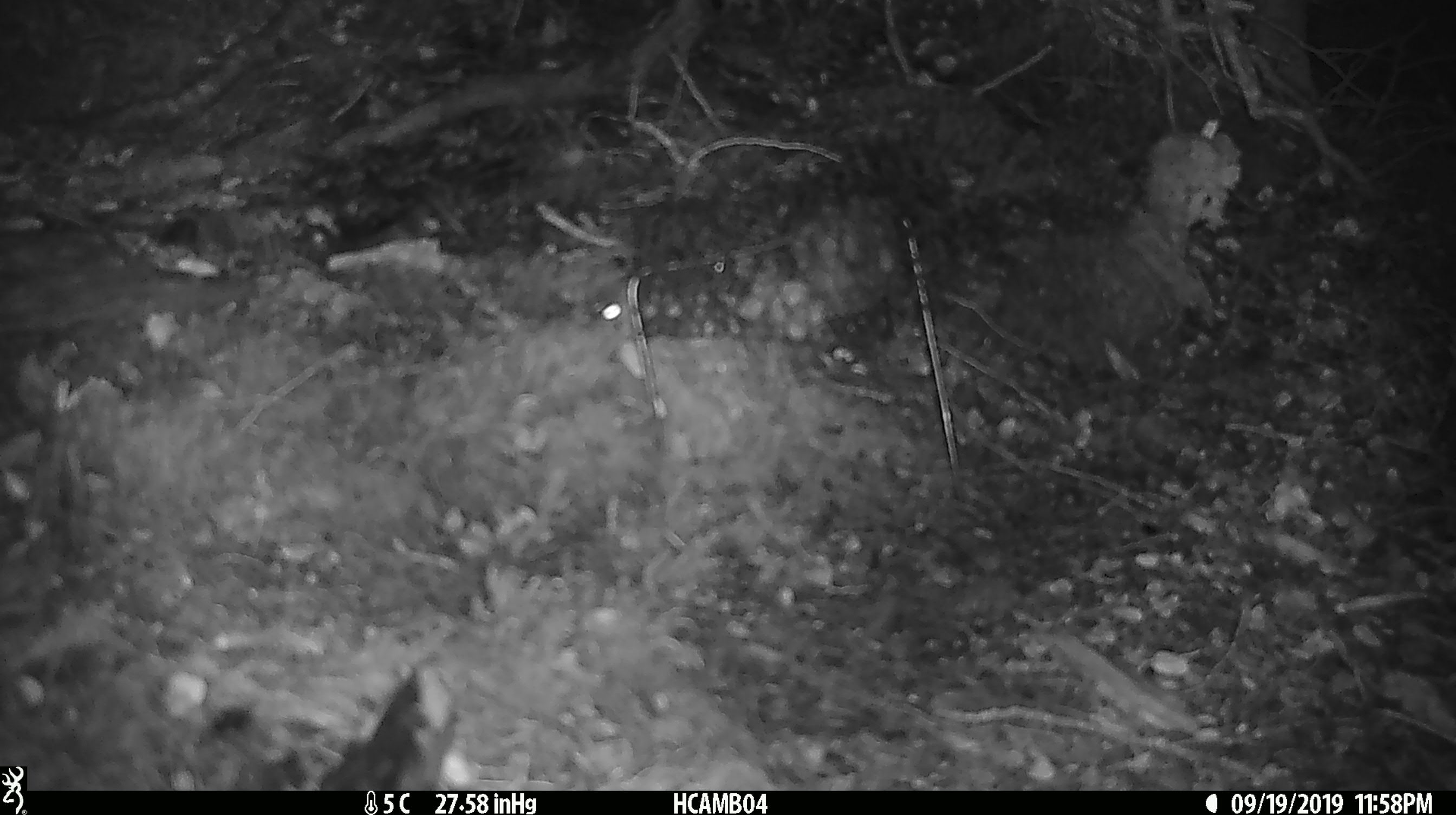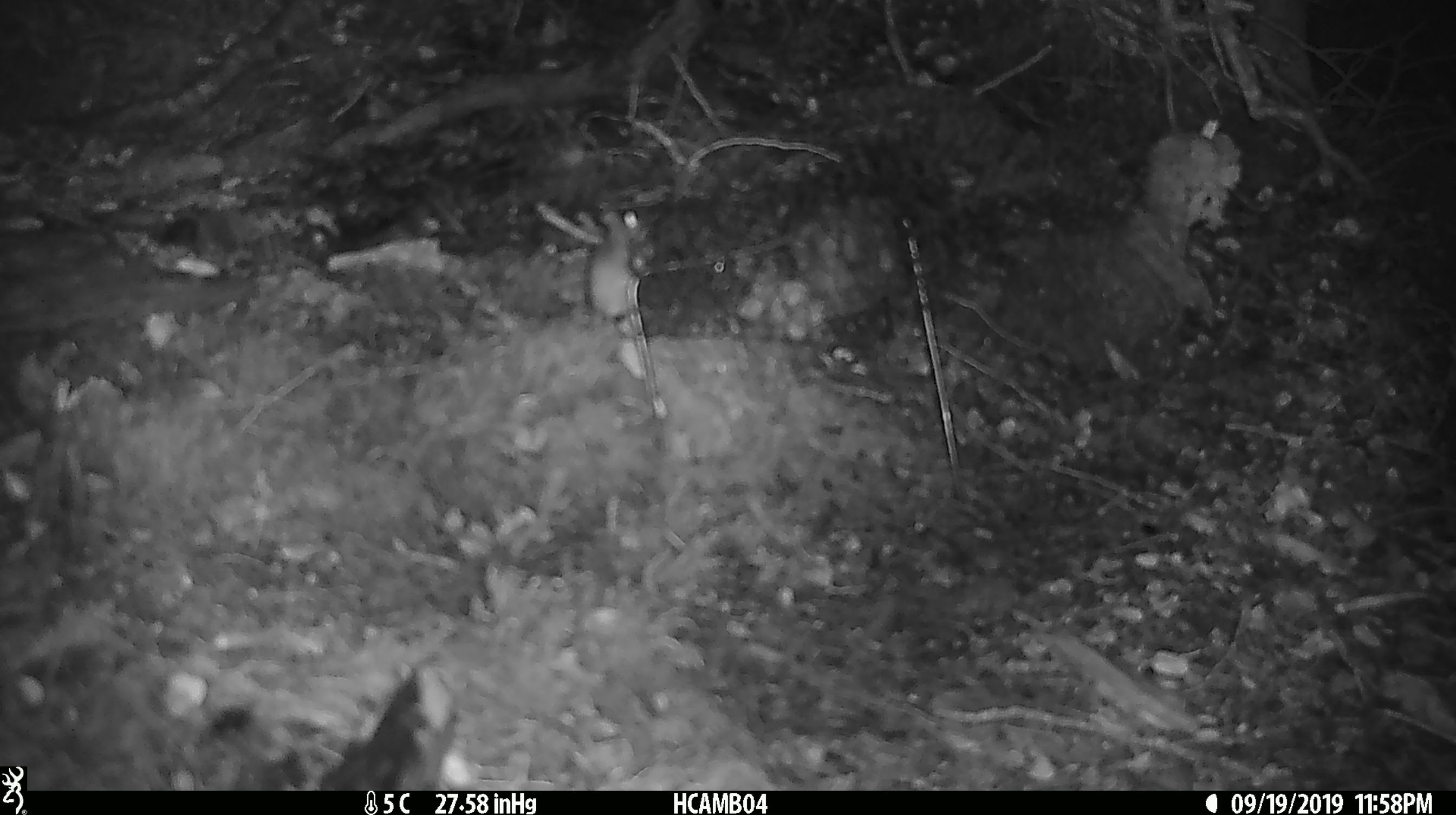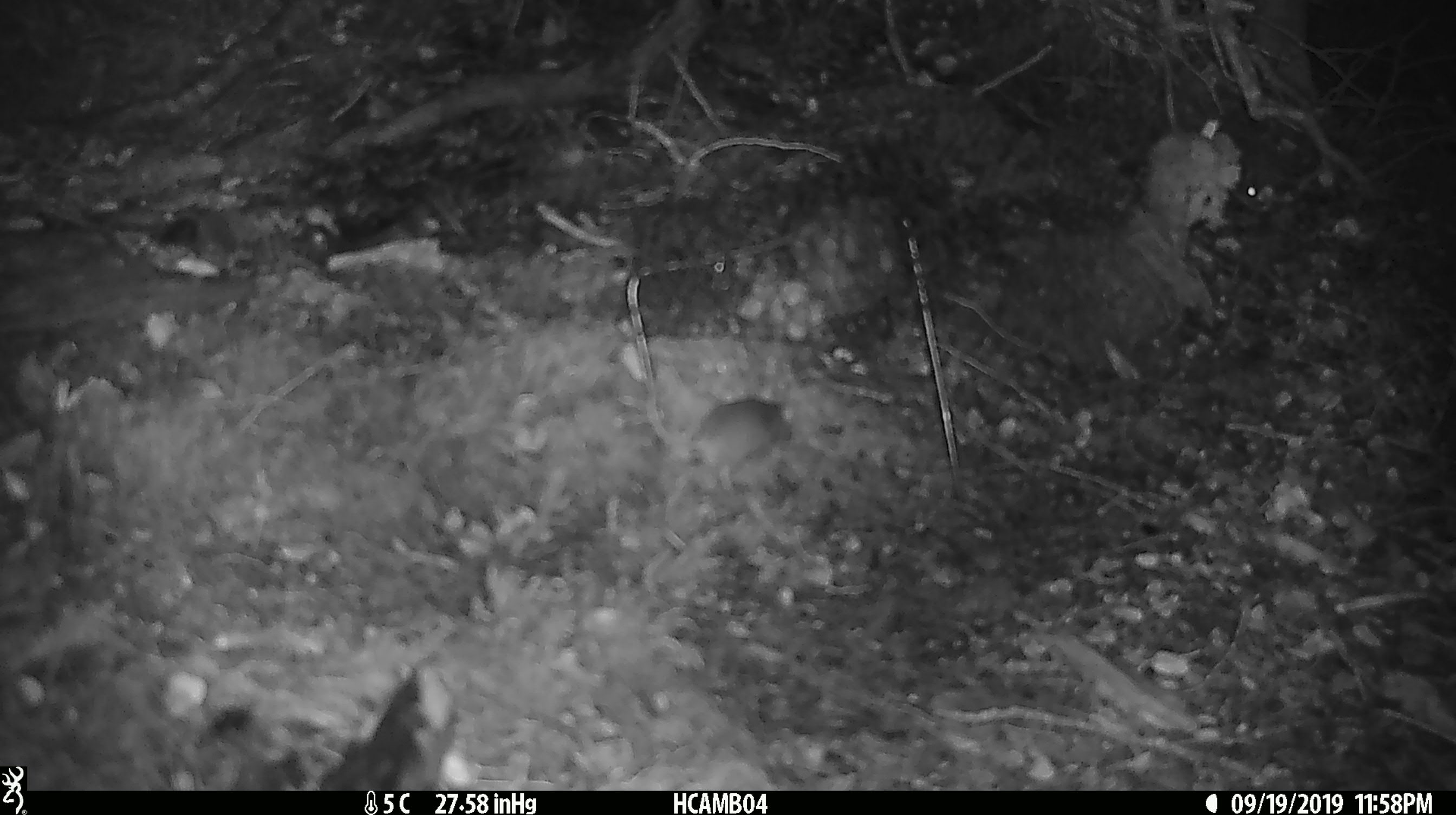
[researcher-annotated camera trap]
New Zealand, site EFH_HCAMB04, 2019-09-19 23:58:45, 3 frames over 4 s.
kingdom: Animalia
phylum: Chordata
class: Mammalia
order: Rodentia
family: Muridae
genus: Mus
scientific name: Mus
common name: mouse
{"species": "mouse (Mus)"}